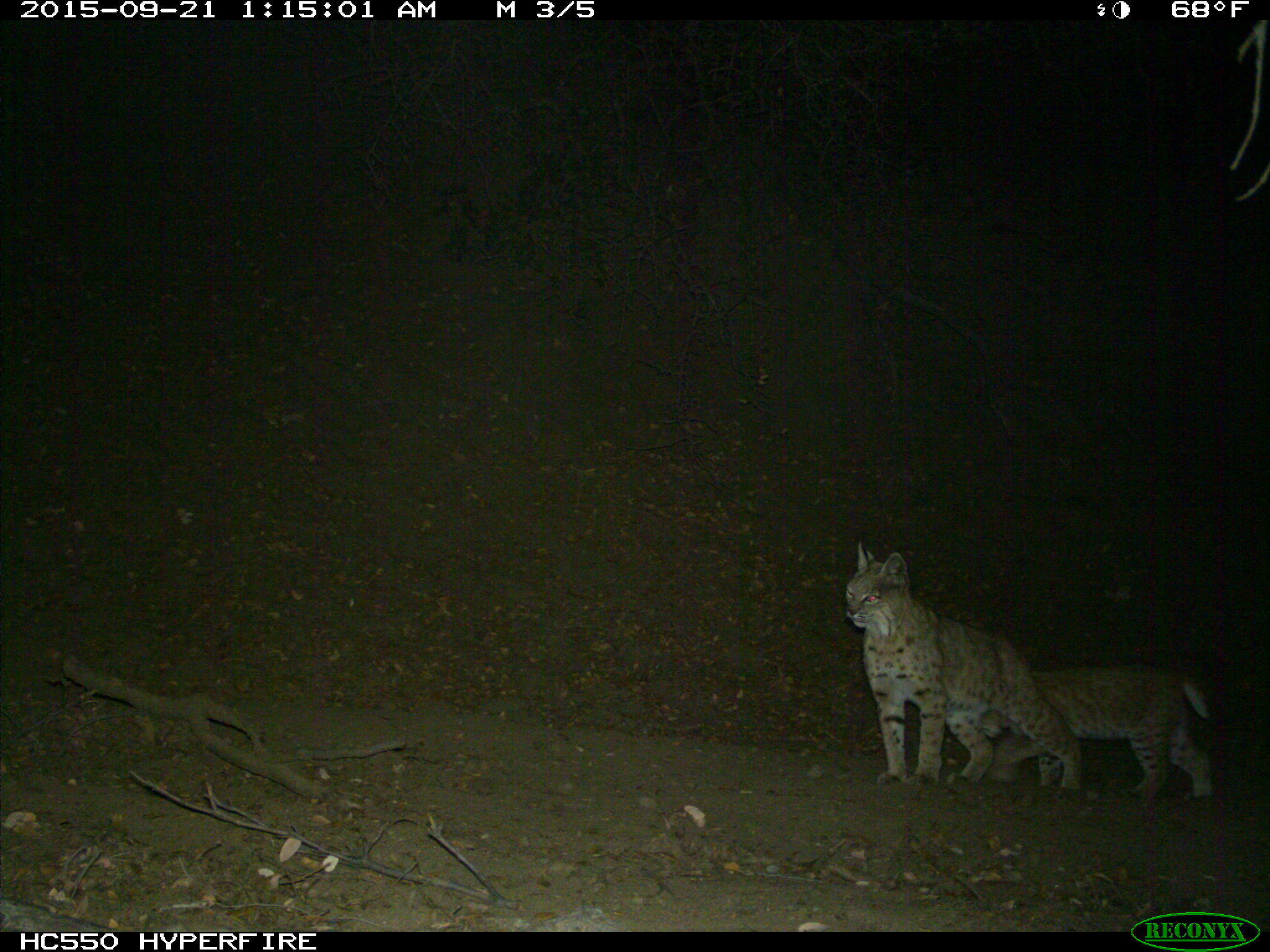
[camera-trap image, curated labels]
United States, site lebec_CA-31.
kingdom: Animalia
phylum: Chordata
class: Mammalia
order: Carnivora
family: Felidae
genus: Lynx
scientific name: Lynx rufus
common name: bobcat